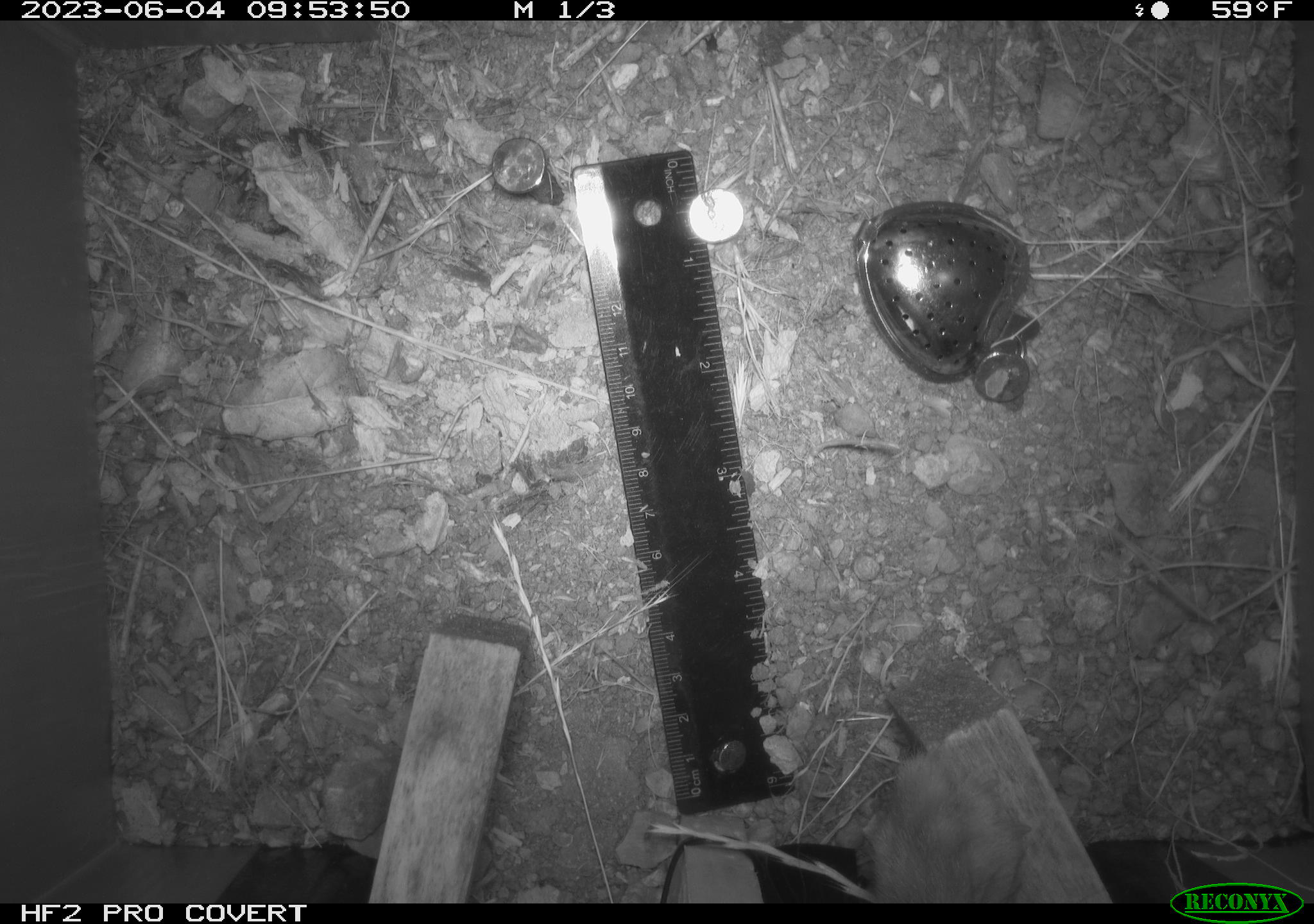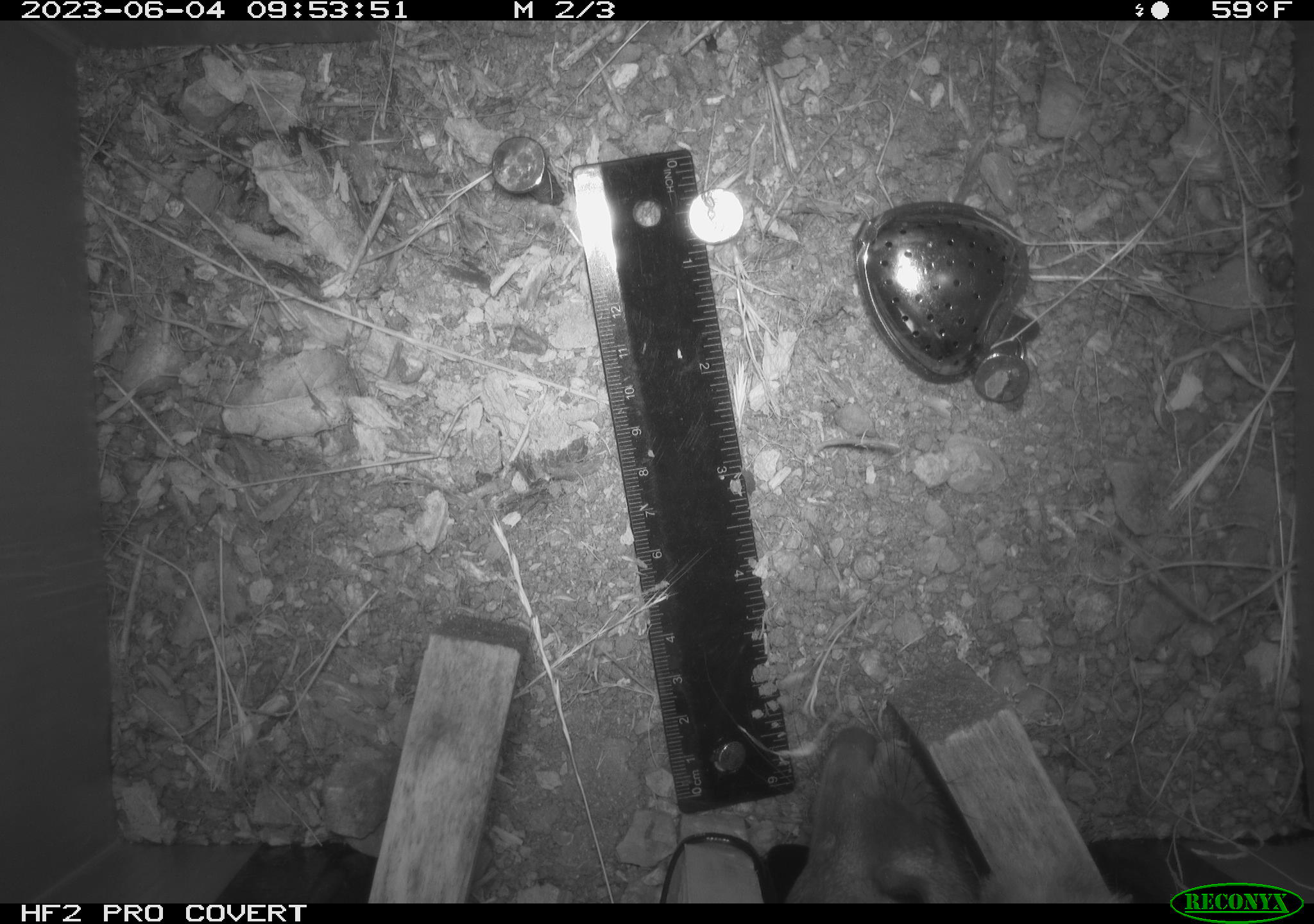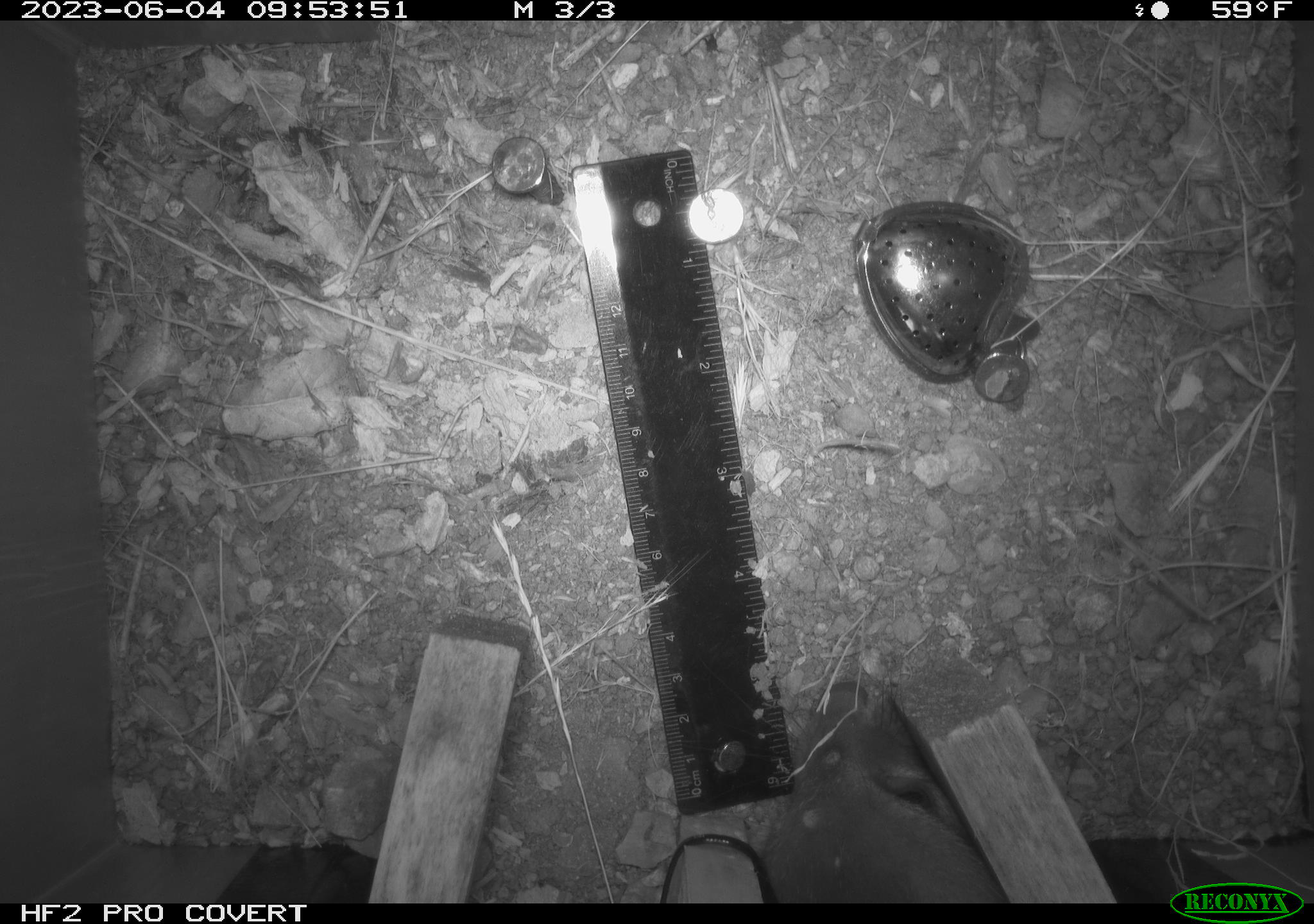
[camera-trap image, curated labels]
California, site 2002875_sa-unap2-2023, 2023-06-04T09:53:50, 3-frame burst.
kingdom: Animalia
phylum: Chordata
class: Mammalia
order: Rodentia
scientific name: Rodentia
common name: mouse species